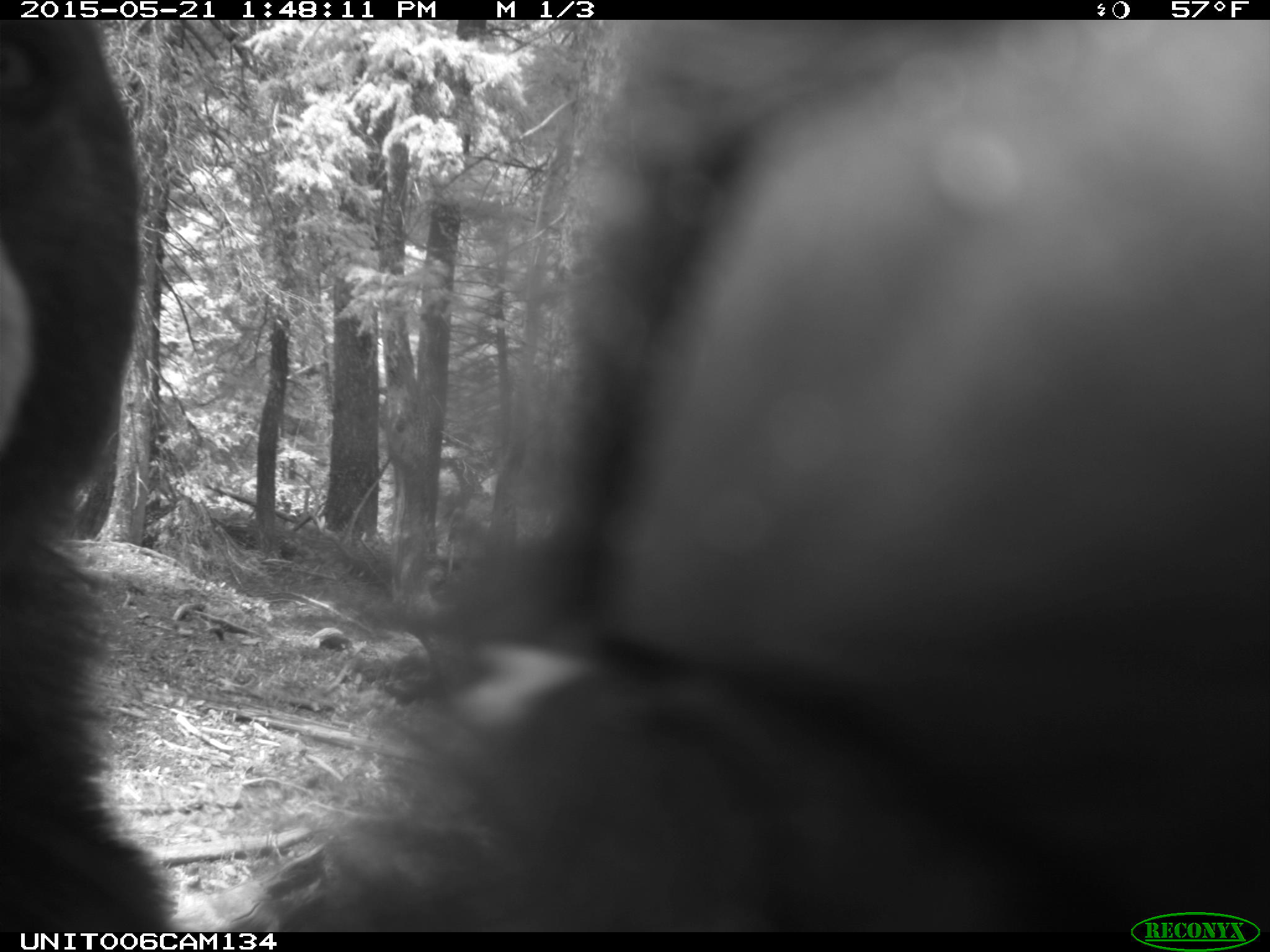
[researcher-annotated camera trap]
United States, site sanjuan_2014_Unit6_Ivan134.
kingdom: Animalia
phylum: Chordata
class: Mammalia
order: Carnivora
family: Ursidae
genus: Ursus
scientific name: Ursus americanus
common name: american black bear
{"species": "Ursus americanus (american black bear)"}